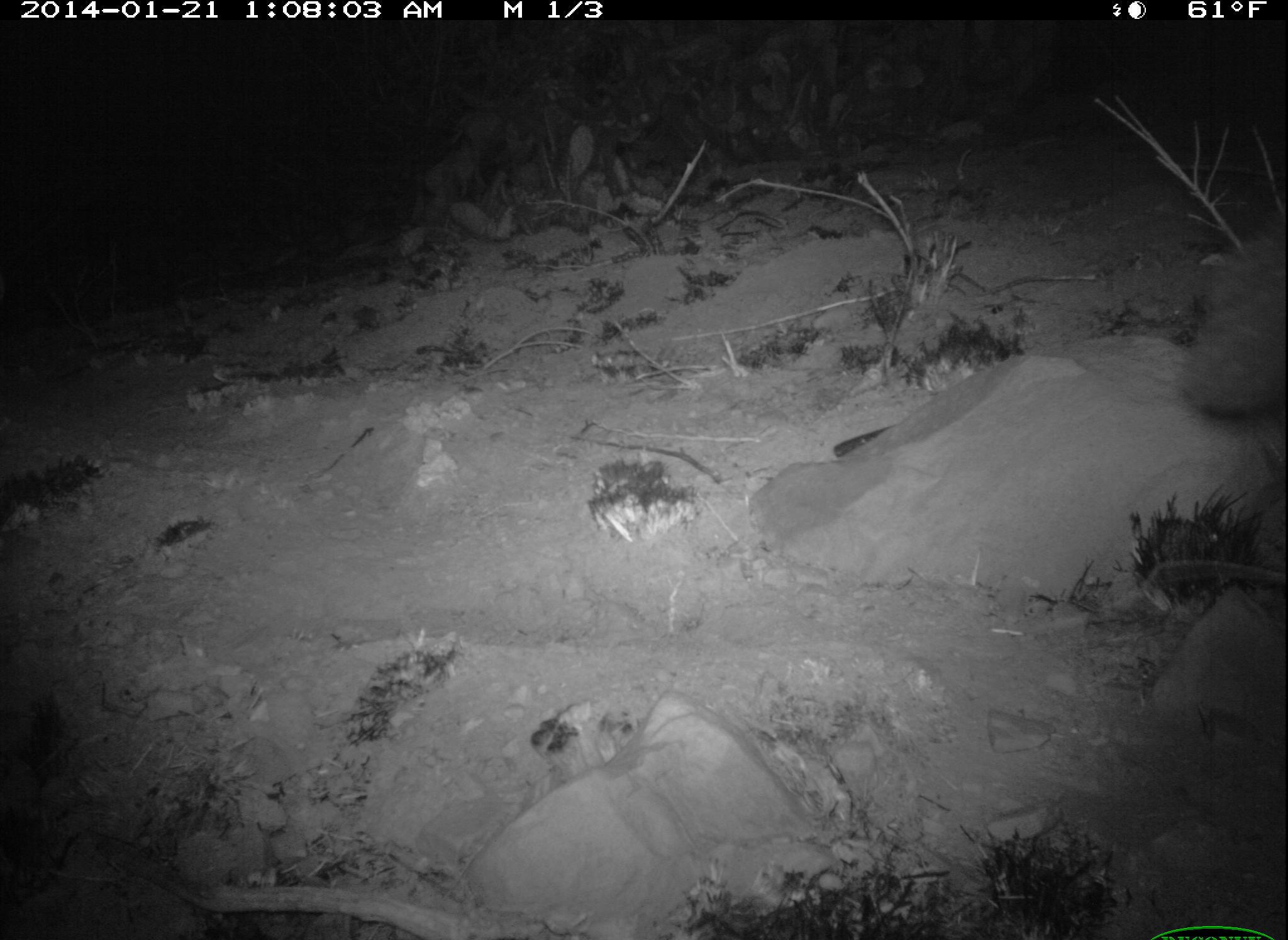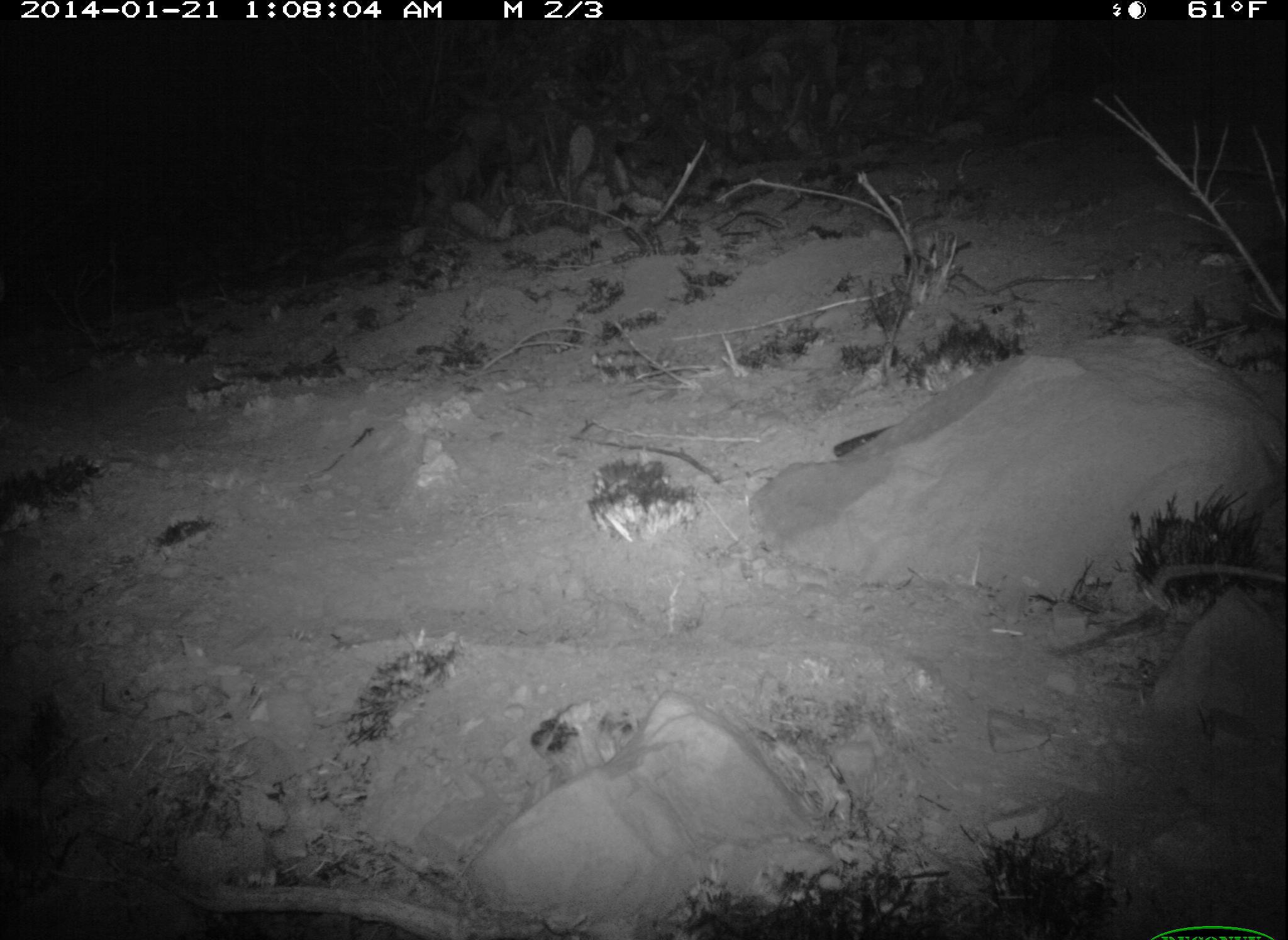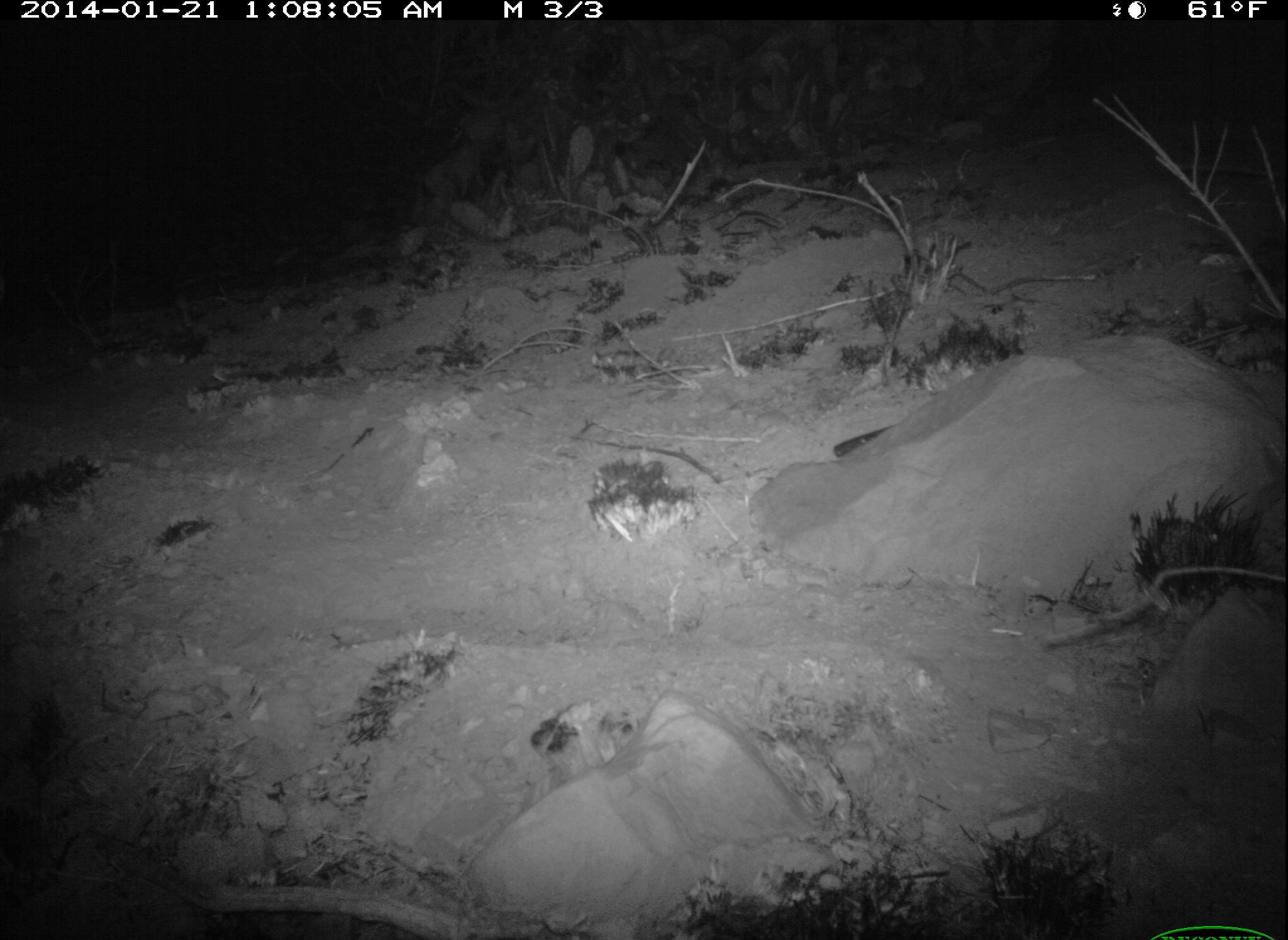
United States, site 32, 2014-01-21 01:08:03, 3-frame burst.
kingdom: Animalia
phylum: Chordata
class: Mammalia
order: Carnivora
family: Mephitidae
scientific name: Mephitidae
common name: skunk